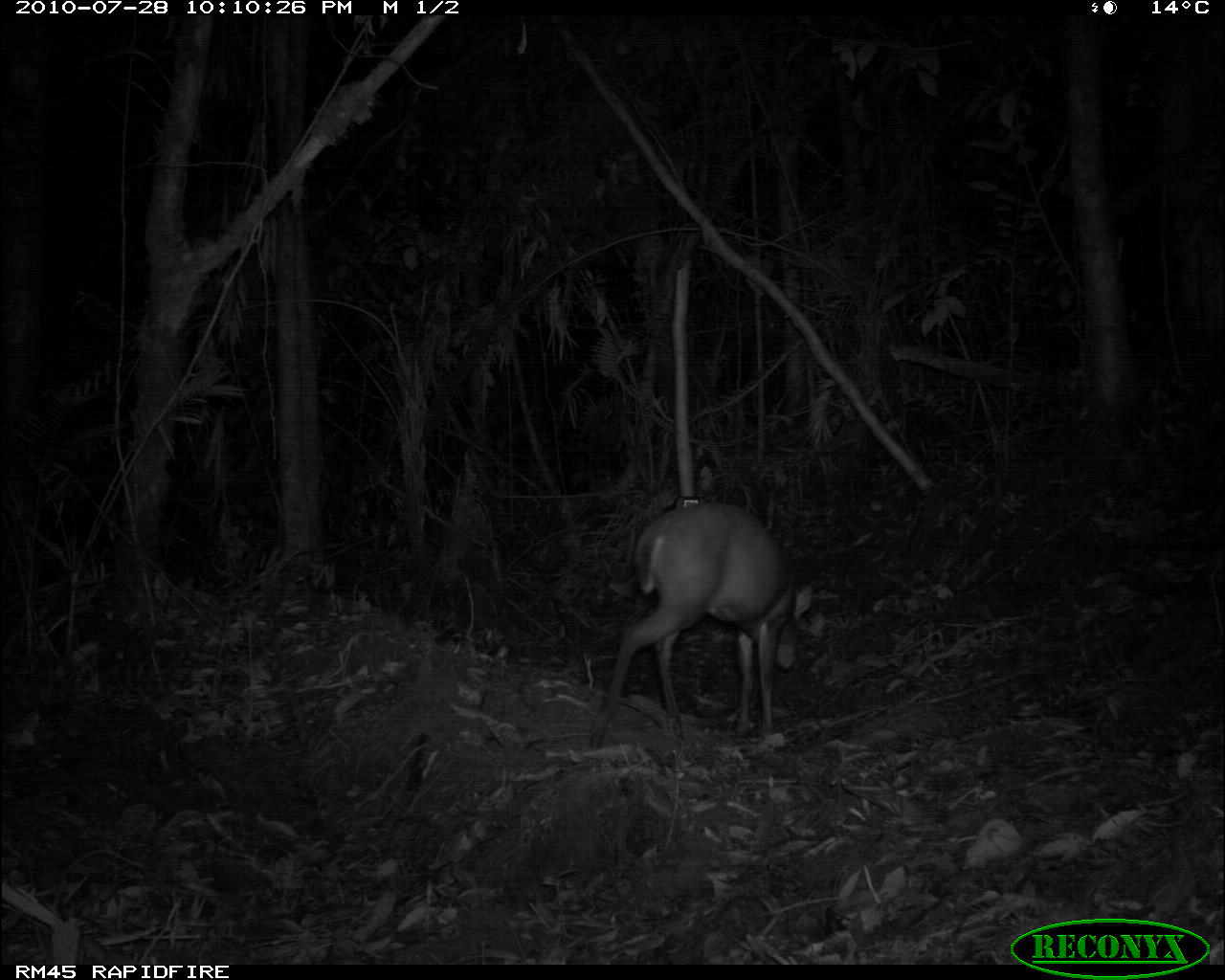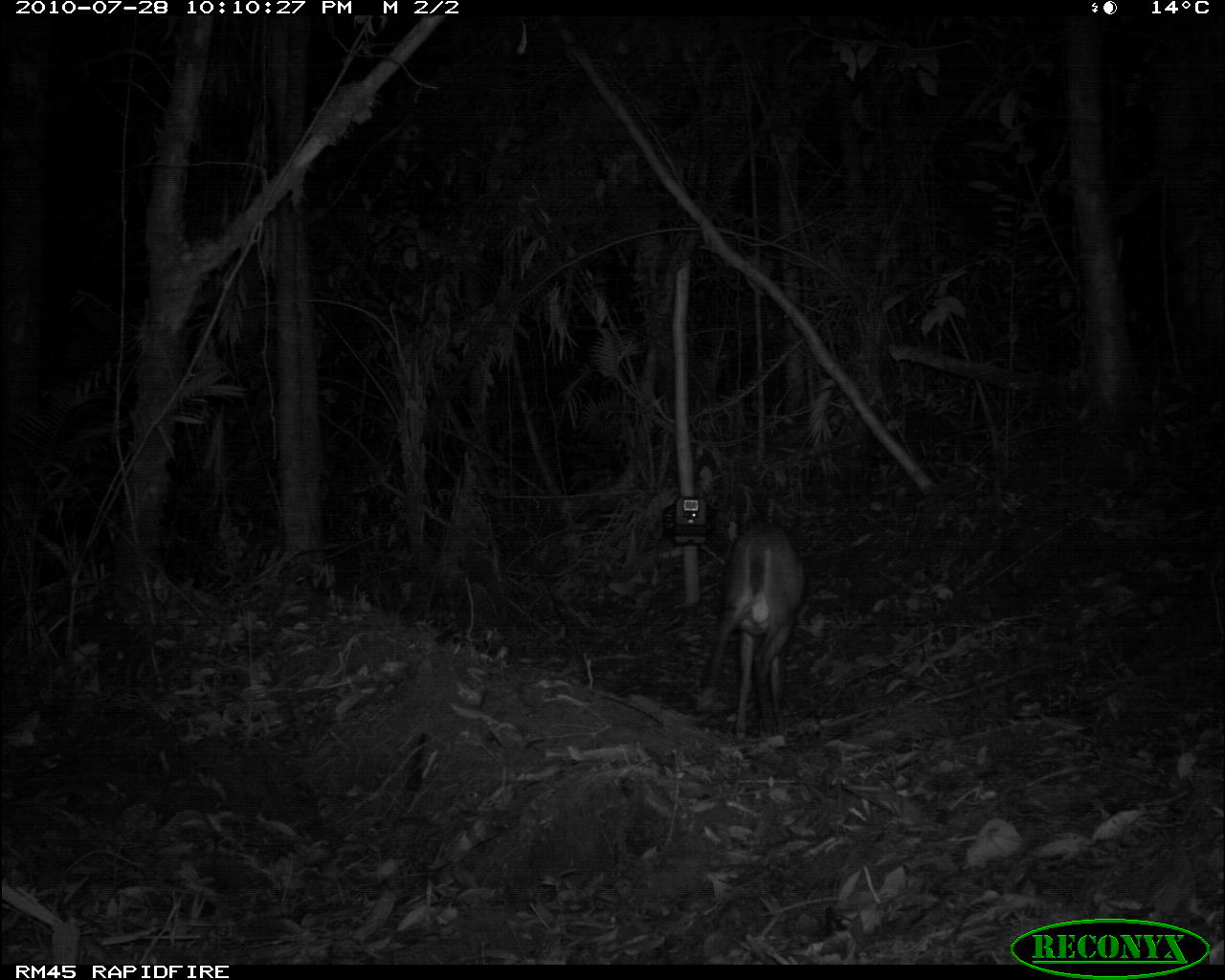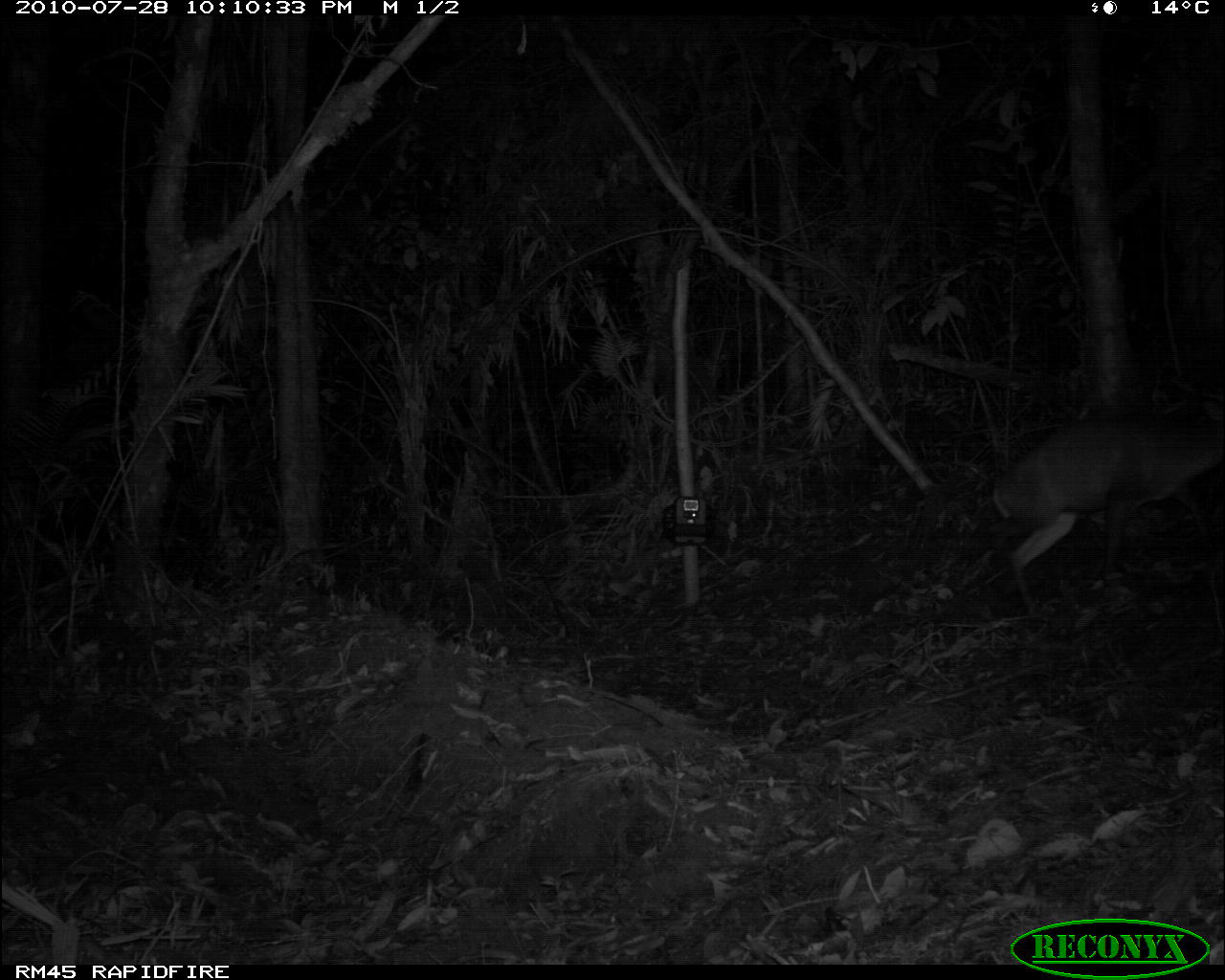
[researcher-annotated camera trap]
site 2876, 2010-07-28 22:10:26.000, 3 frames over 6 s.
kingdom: Animalia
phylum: Chordata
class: Mammalia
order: Artiodactyla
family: Cervidae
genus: Muntiacus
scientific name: Muntiacus muntjak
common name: southern red muntjac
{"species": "Muntiacus muntjak (southern red muntjac)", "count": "1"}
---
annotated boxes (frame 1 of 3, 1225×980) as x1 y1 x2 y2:
muntiacus muntjak: 591 498 813 736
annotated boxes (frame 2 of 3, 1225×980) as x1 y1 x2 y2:
muntiacus muntjak: 699 515 805 745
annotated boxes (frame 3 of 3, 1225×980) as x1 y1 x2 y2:
muntiacus muntjak: 984 383 1217 610